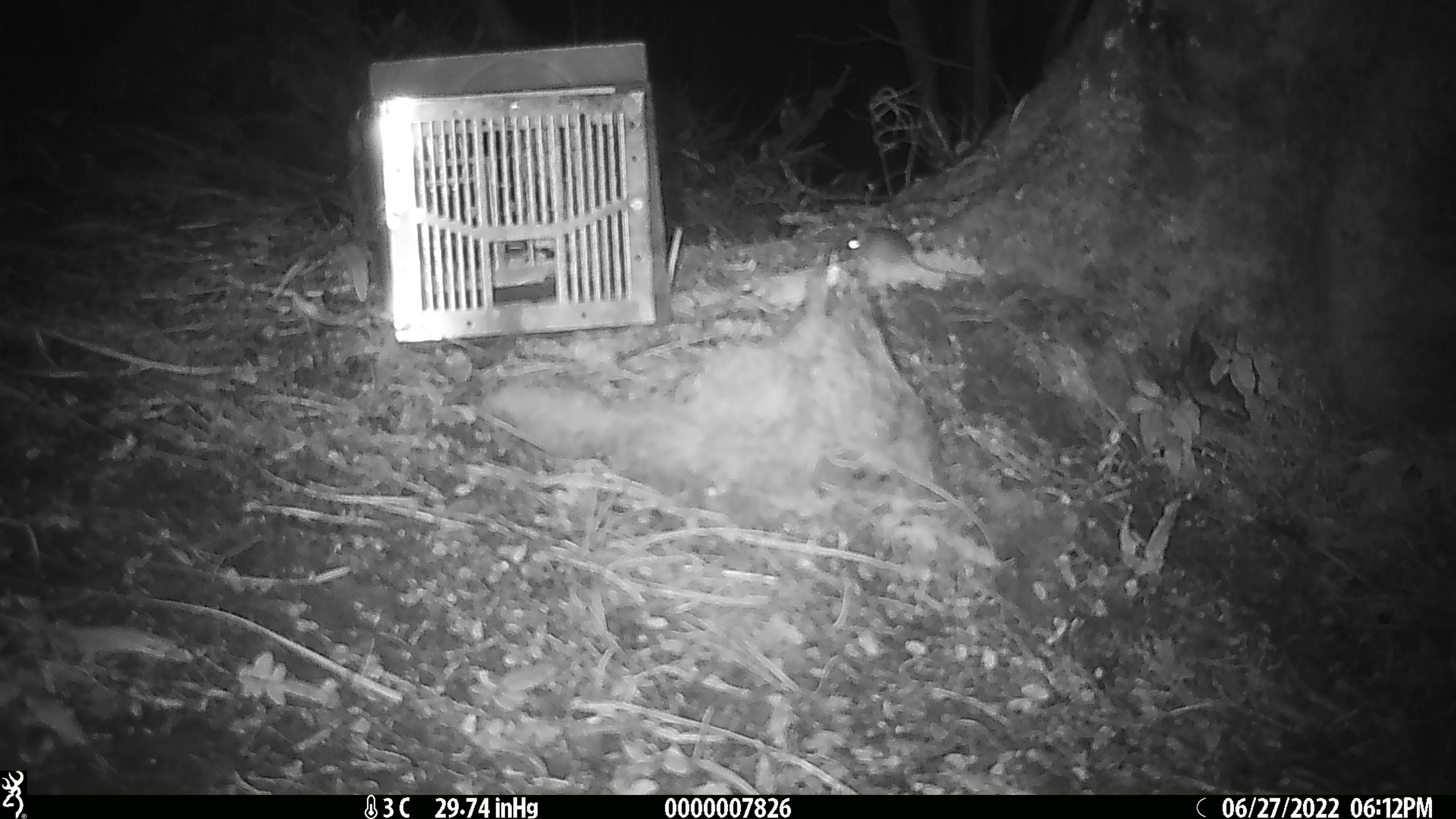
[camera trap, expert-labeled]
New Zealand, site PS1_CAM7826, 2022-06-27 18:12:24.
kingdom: Animalia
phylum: Chordata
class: Mammalia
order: Rodentia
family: Muridae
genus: Mus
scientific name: Mus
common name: mouse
Mouse (Mus).